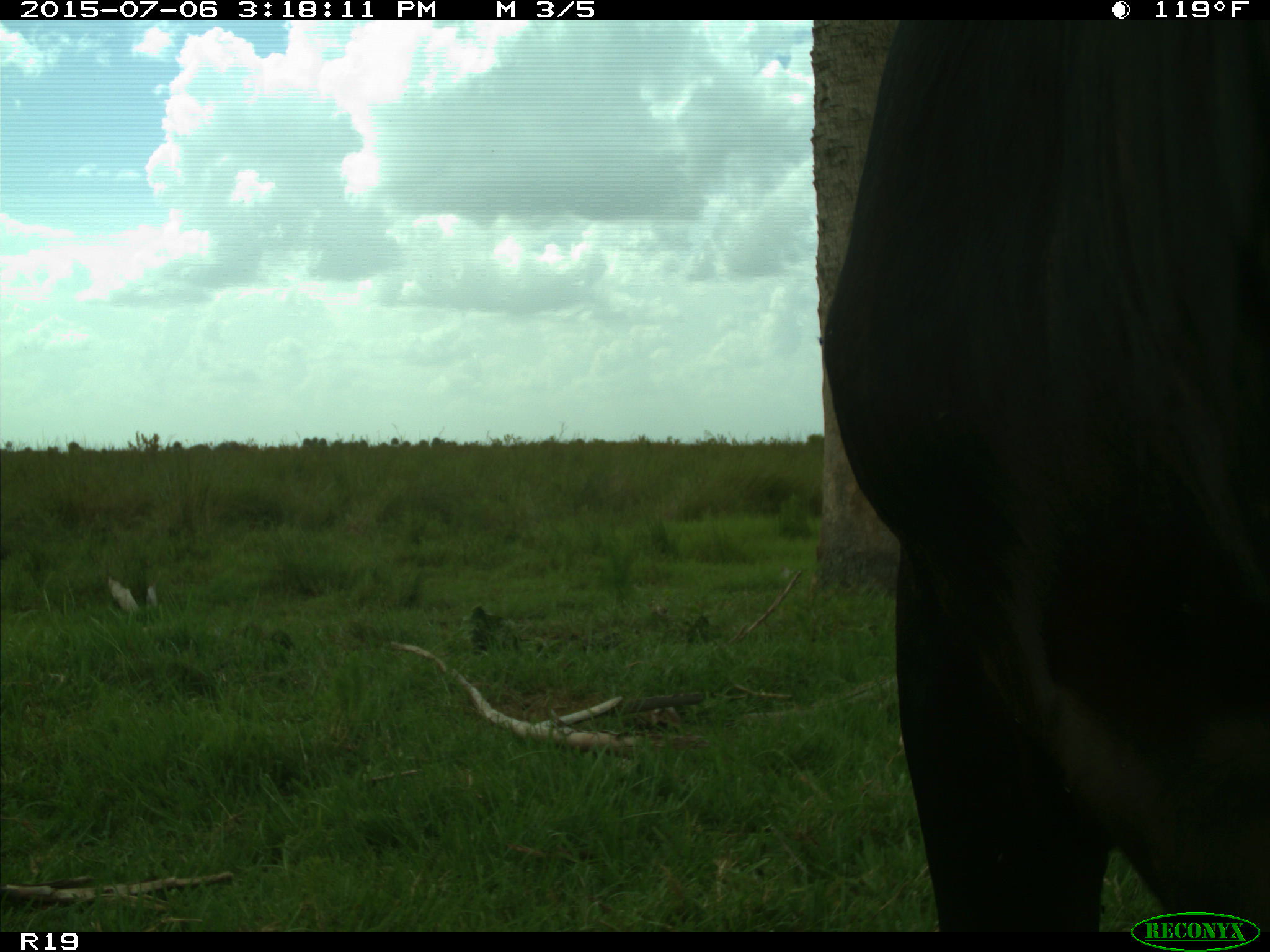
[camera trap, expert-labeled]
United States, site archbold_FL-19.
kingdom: Animalia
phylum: Chordata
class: Mammalia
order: Artiodactyla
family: Bovidae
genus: Bos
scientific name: Bos taurus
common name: domestic cow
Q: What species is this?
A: Bos taurus (domestic cow).